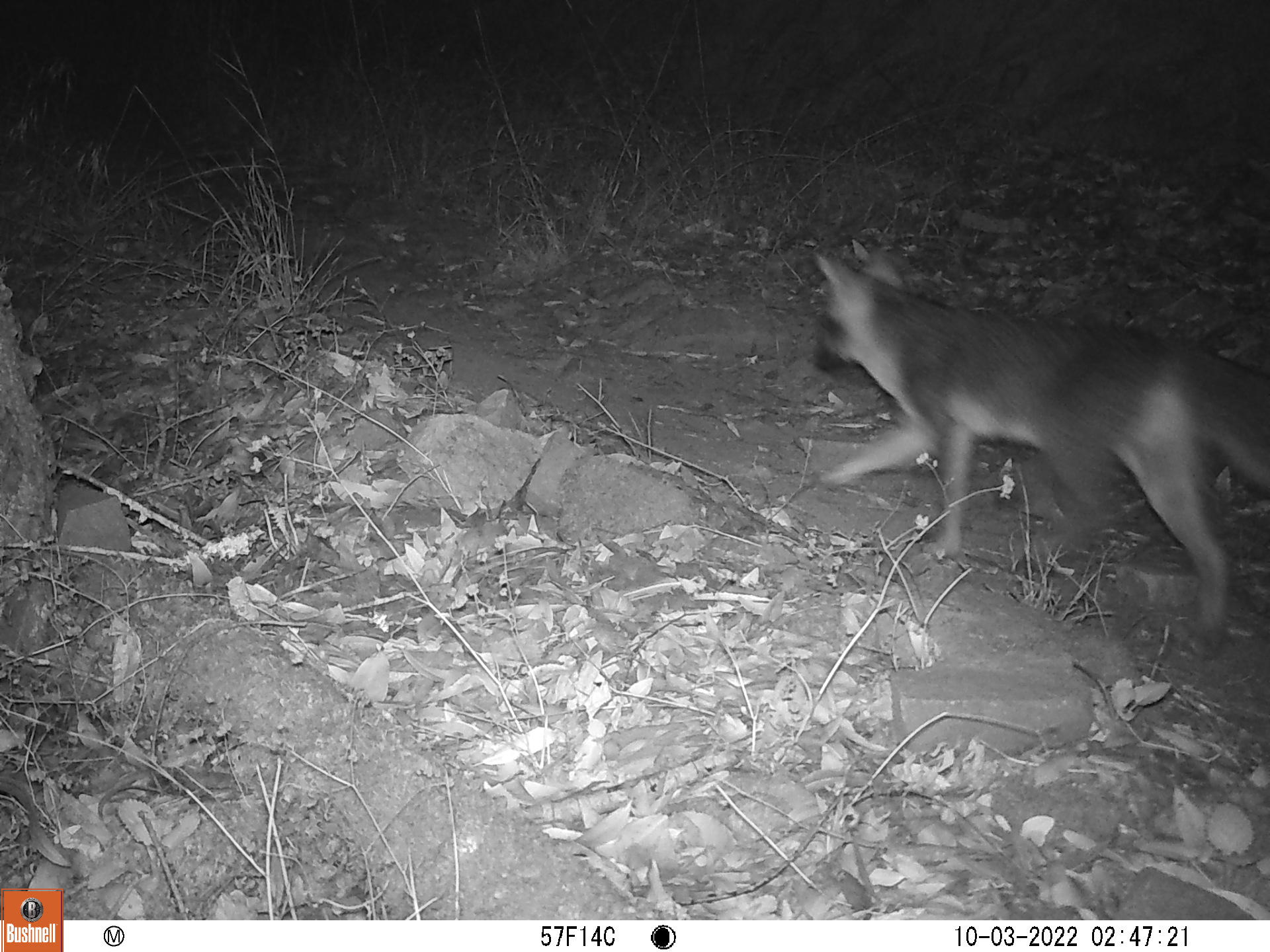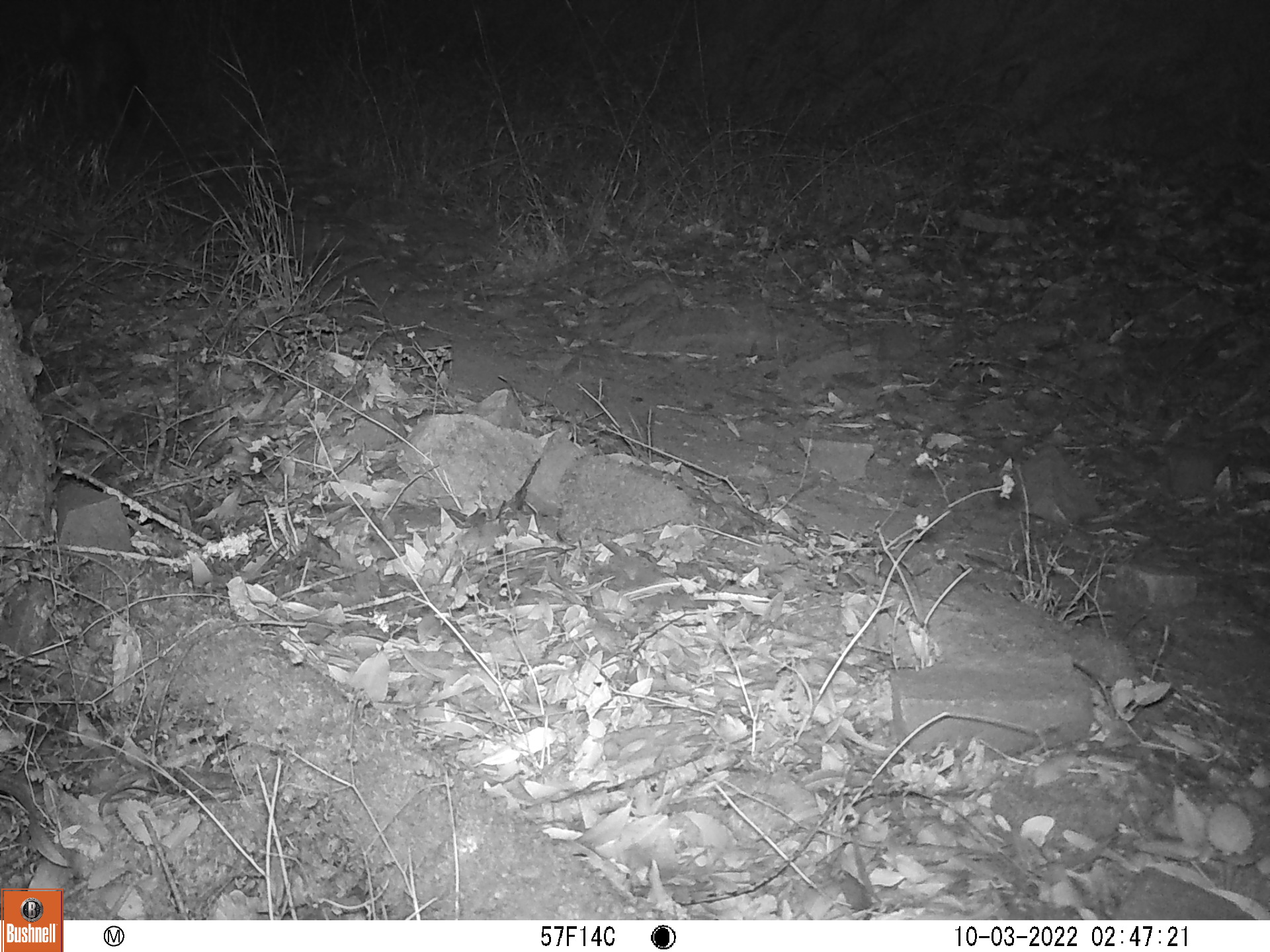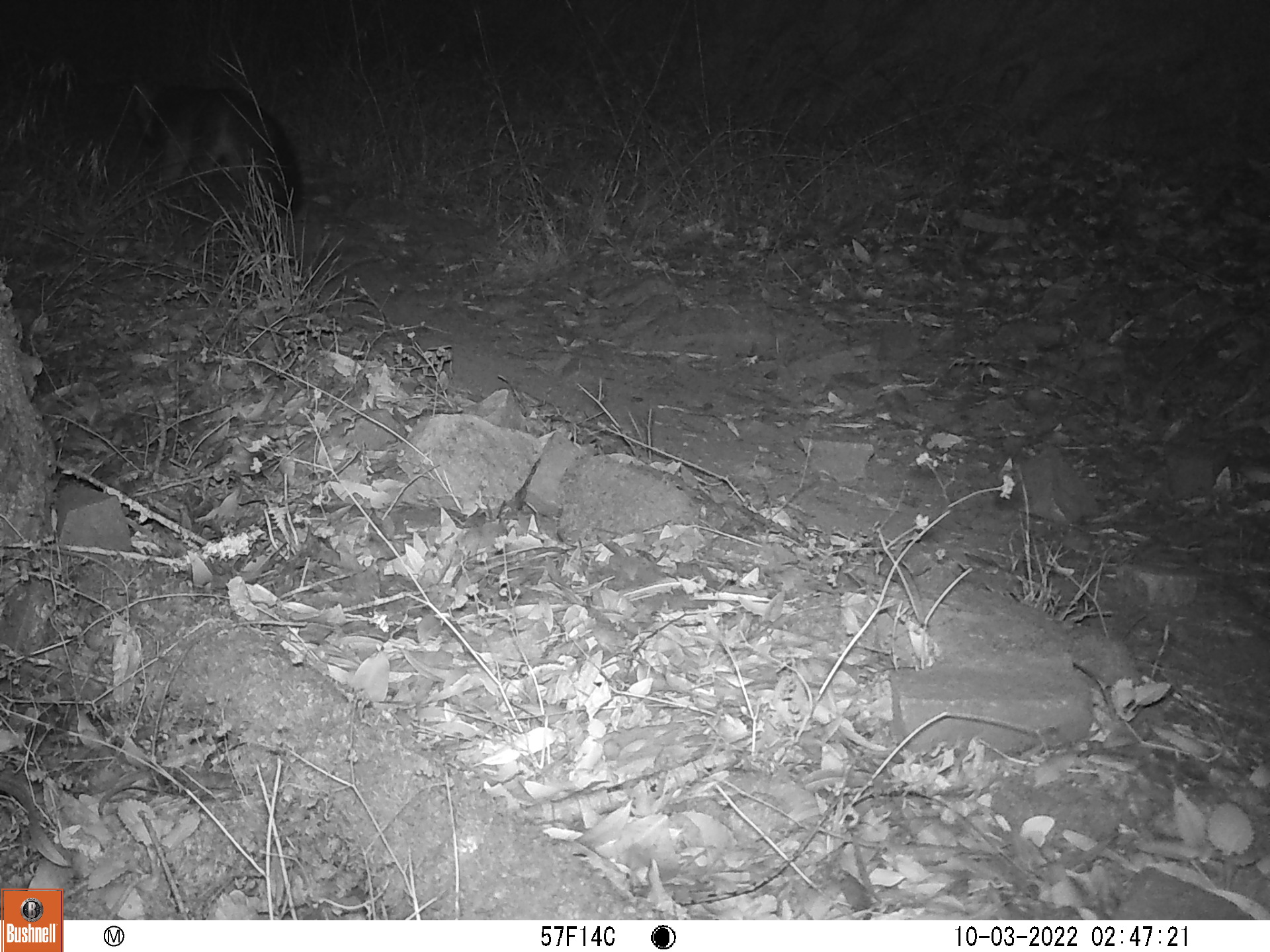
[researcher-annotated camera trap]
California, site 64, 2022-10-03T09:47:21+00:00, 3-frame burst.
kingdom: Animalia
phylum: Chordata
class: Mammalia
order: Carnivora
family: Canidae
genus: Urocyon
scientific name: Urocyon cinereoargenteus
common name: gray fox